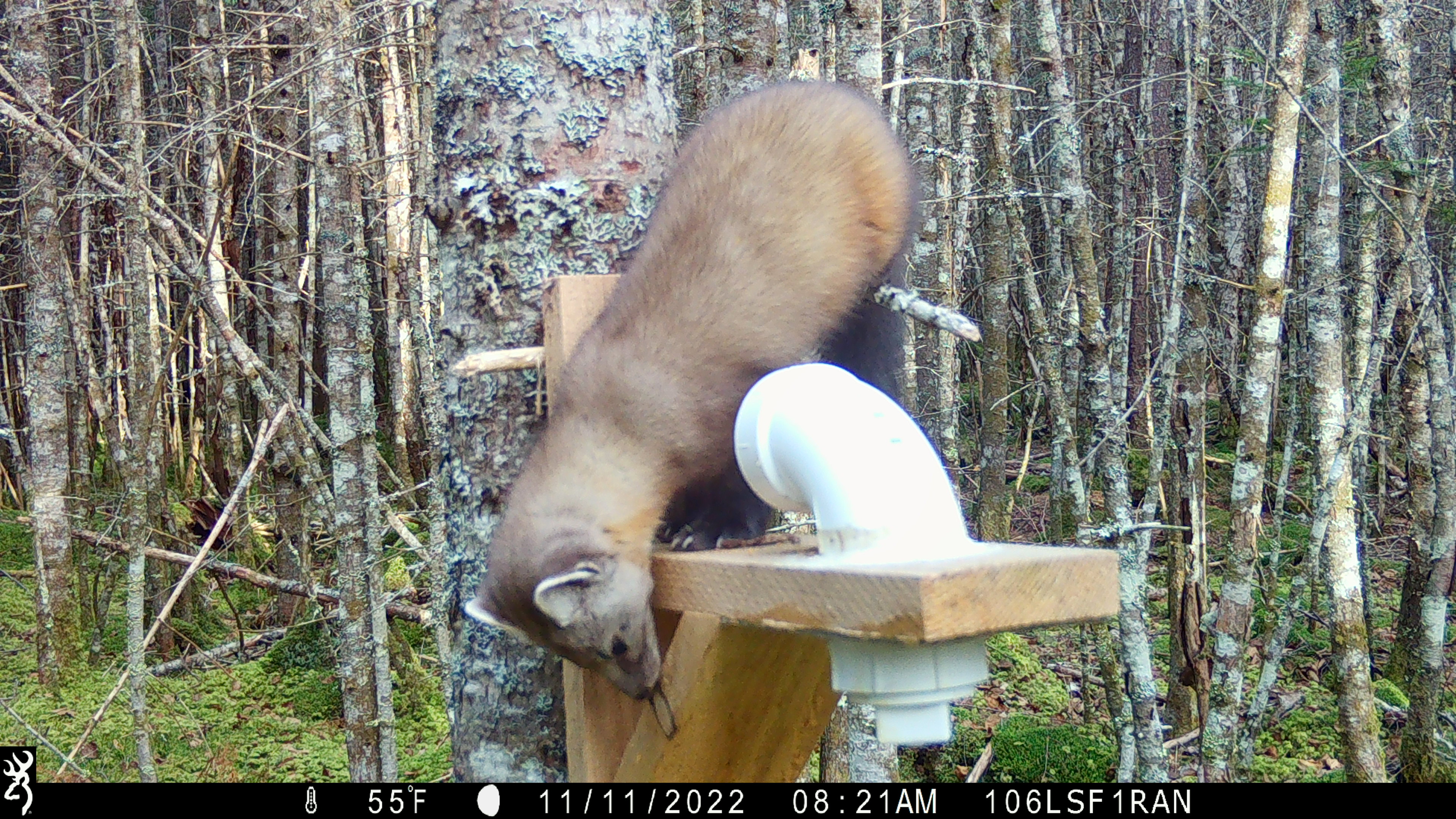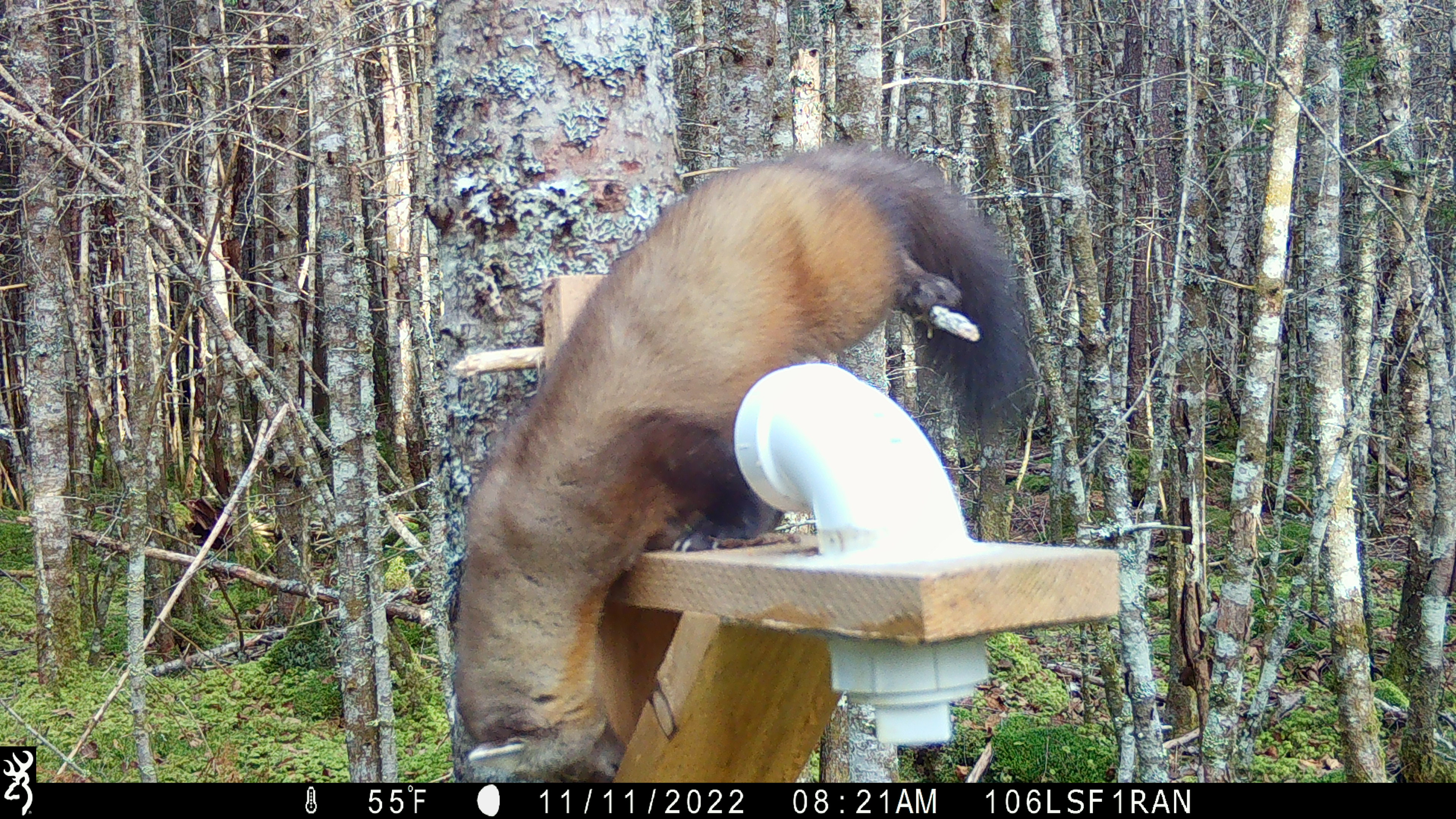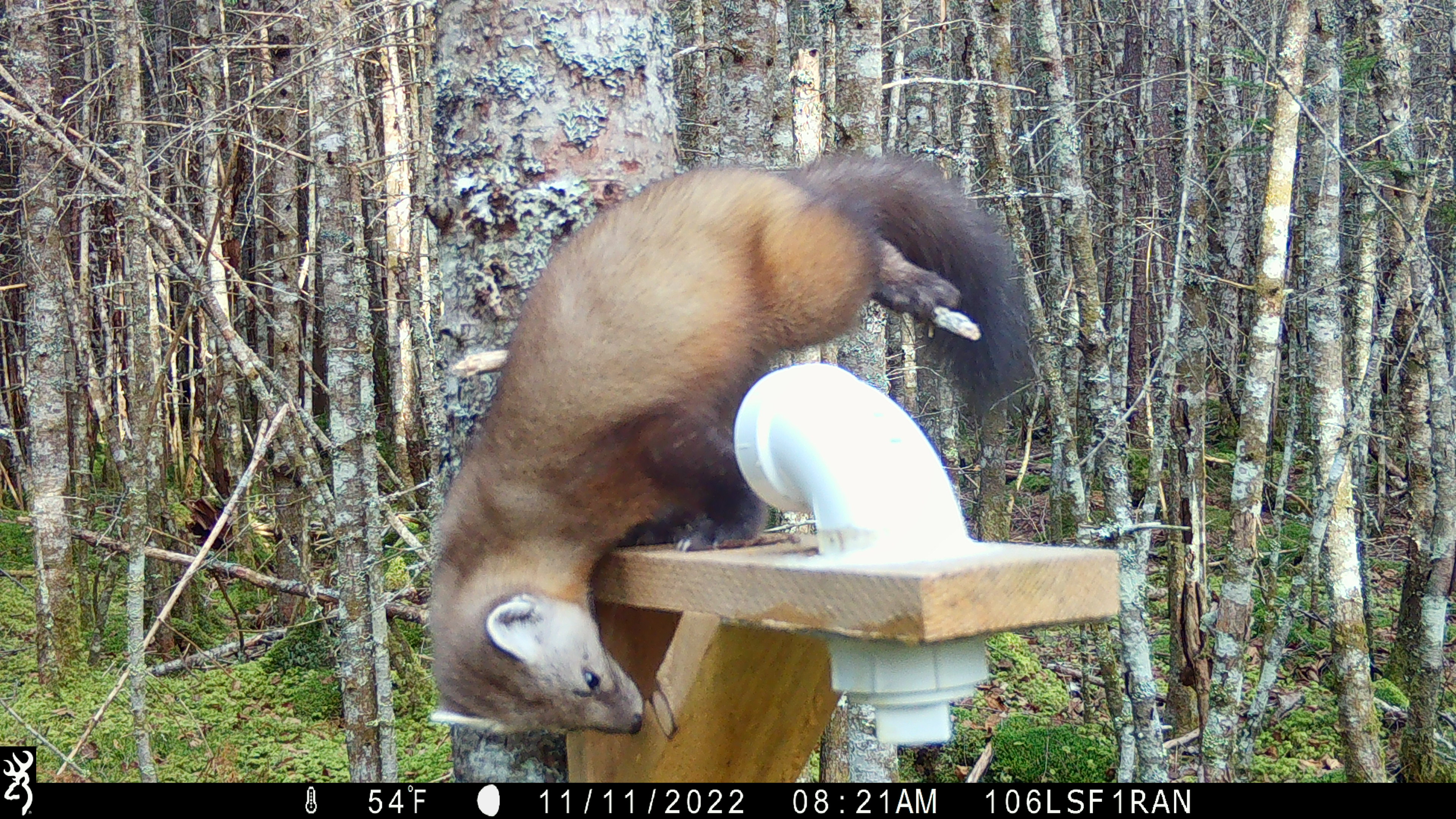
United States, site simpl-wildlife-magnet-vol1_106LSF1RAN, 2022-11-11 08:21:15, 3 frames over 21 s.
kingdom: Animalia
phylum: Chordata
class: Mammalia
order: Carnivora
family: Mustelidae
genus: Martes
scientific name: Martes americana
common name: american marten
American marten (Martes americana).